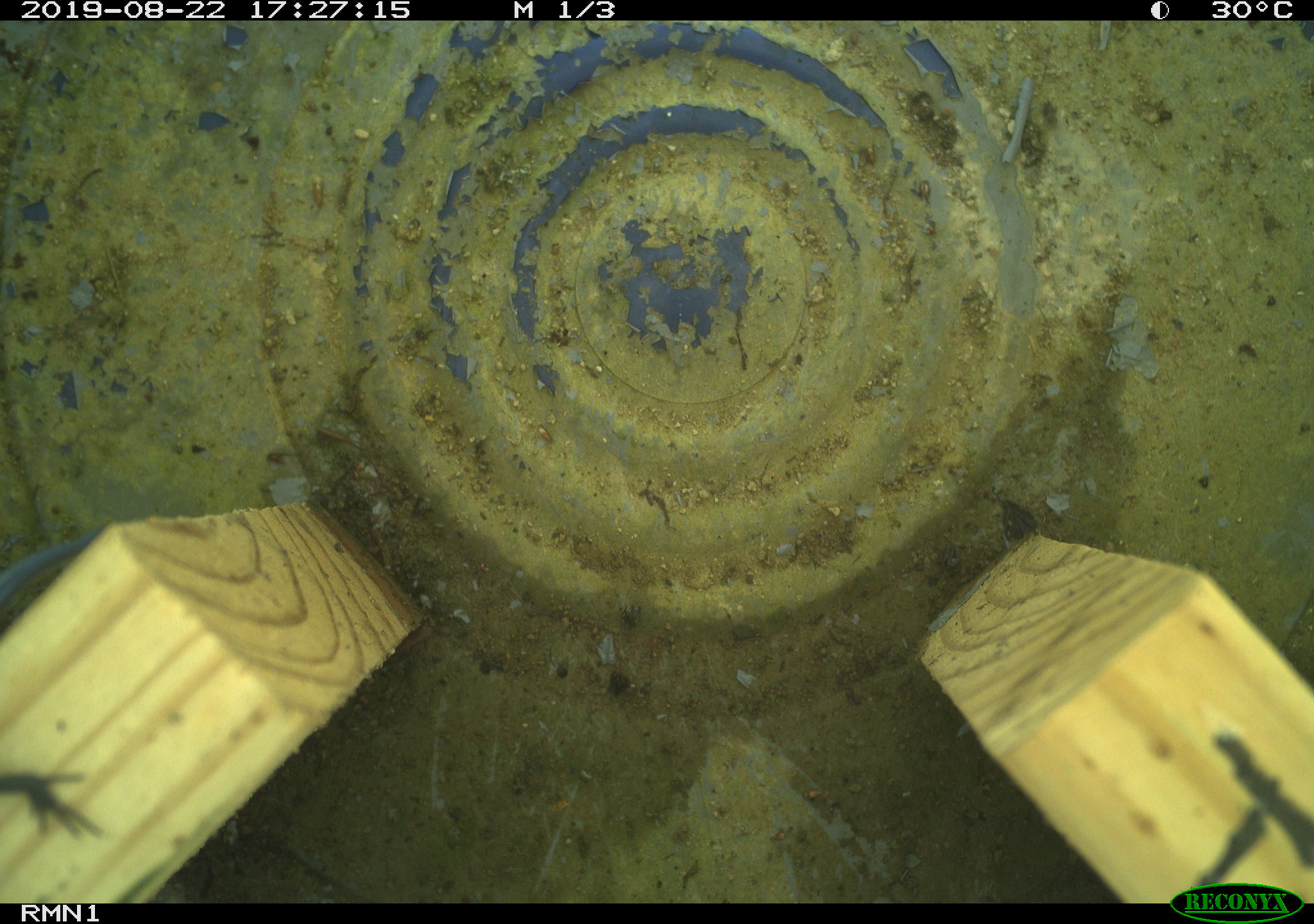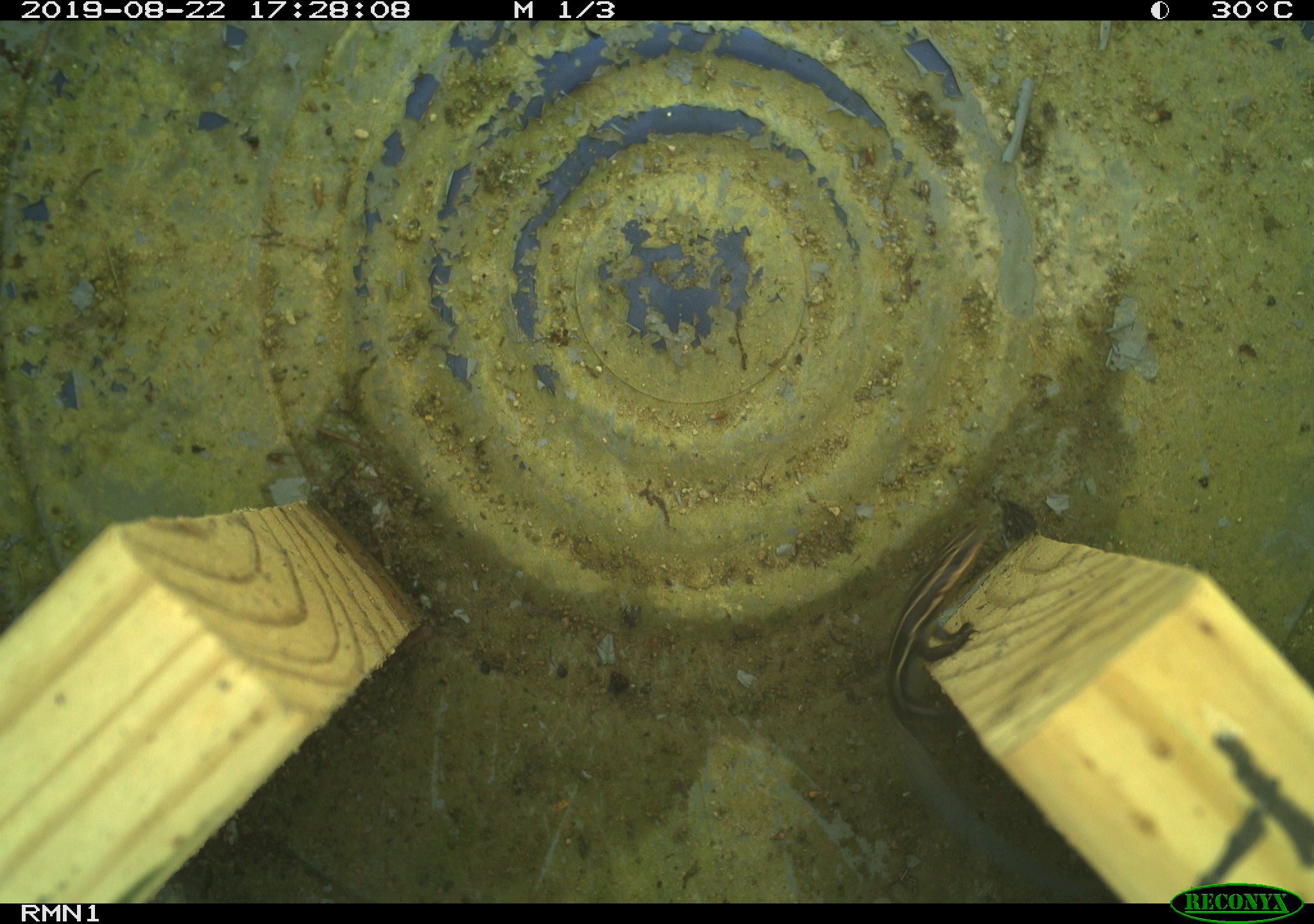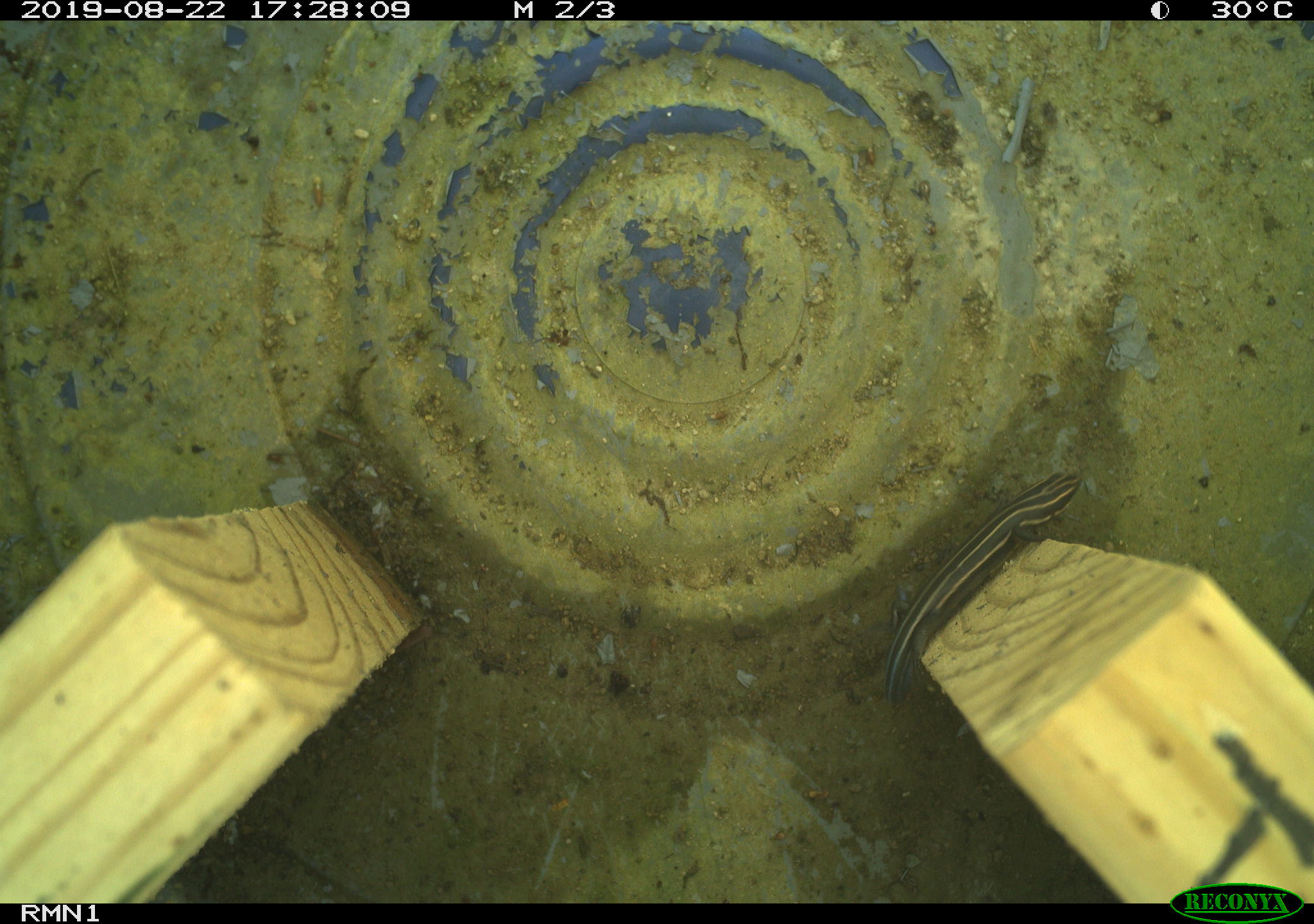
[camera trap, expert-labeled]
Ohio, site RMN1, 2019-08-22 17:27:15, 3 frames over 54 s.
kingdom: Animalia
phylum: Chordata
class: Reptilia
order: Squamata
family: Scincidae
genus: Plestiodon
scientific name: Plestiodon fasciatus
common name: common five-lined skink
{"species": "common five-lined skink (Plestiodon fasciatus)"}